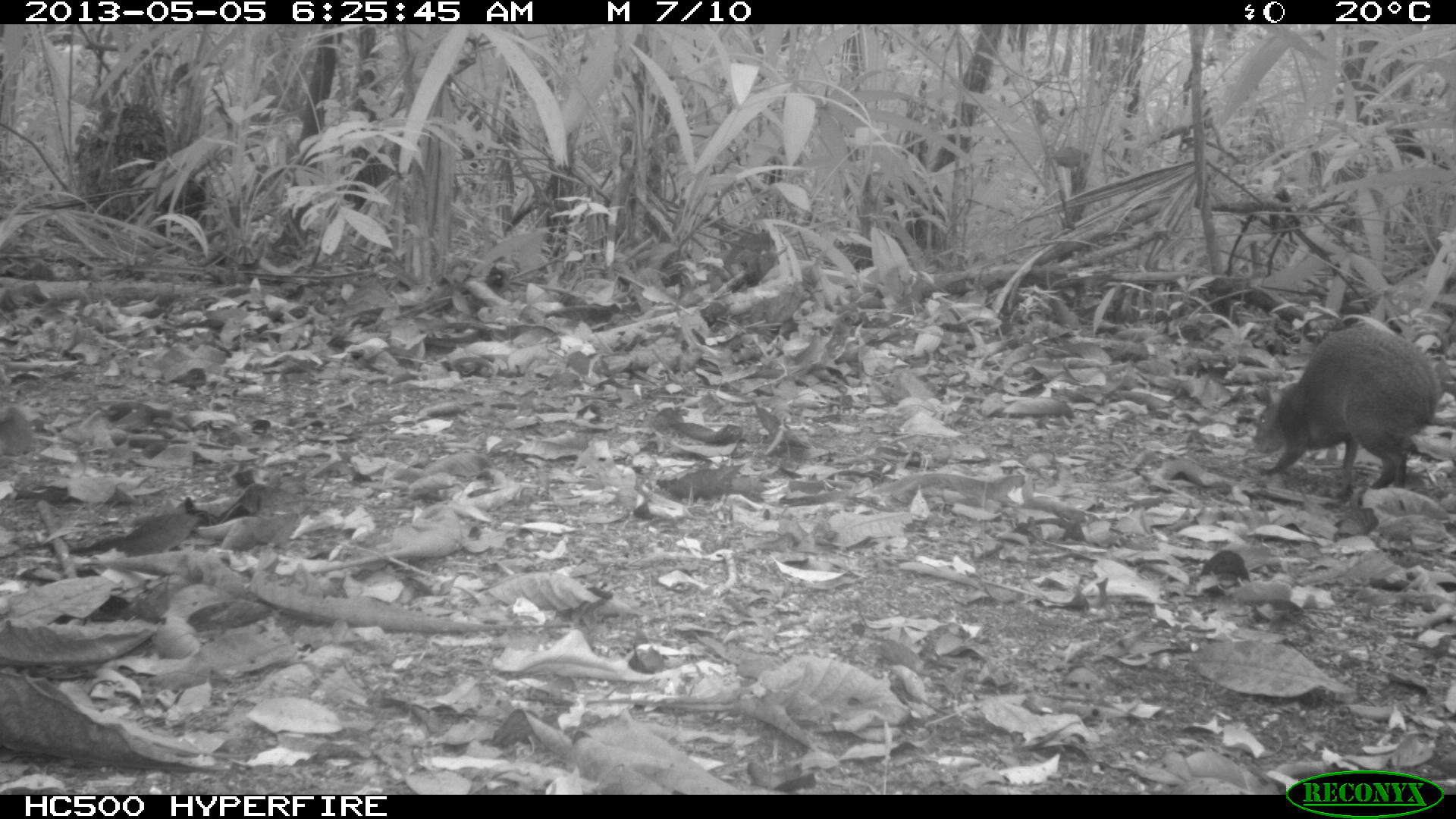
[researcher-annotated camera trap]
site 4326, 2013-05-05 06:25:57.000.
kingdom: Animalia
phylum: Chordata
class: Mammalia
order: Rodentia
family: Dasyproctidae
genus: Dasyprocta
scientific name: Dasyprocta punctata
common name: central american agouti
Dasyprocta punctata (central american agouti), count 1.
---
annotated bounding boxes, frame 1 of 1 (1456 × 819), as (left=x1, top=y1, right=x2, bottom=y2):
dasyprocta punctata: (left=1253, top=325, right=1441, bottom=490)